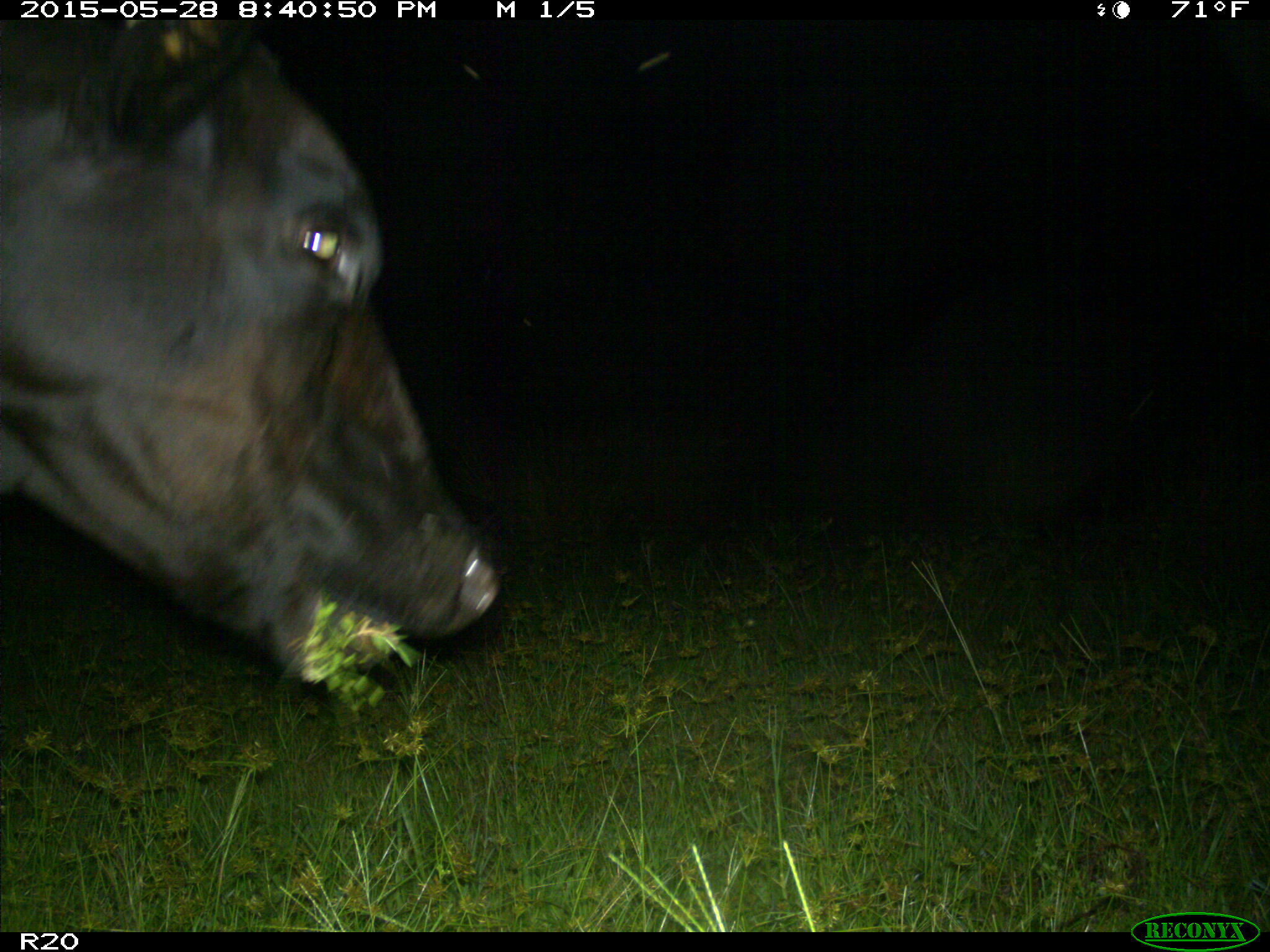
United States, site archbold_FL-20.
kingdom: Animalia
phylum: Chordata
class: Mammalia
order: Artiodactyla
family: Bovidae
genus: Bos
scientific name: Bos taurus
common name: domestic cow